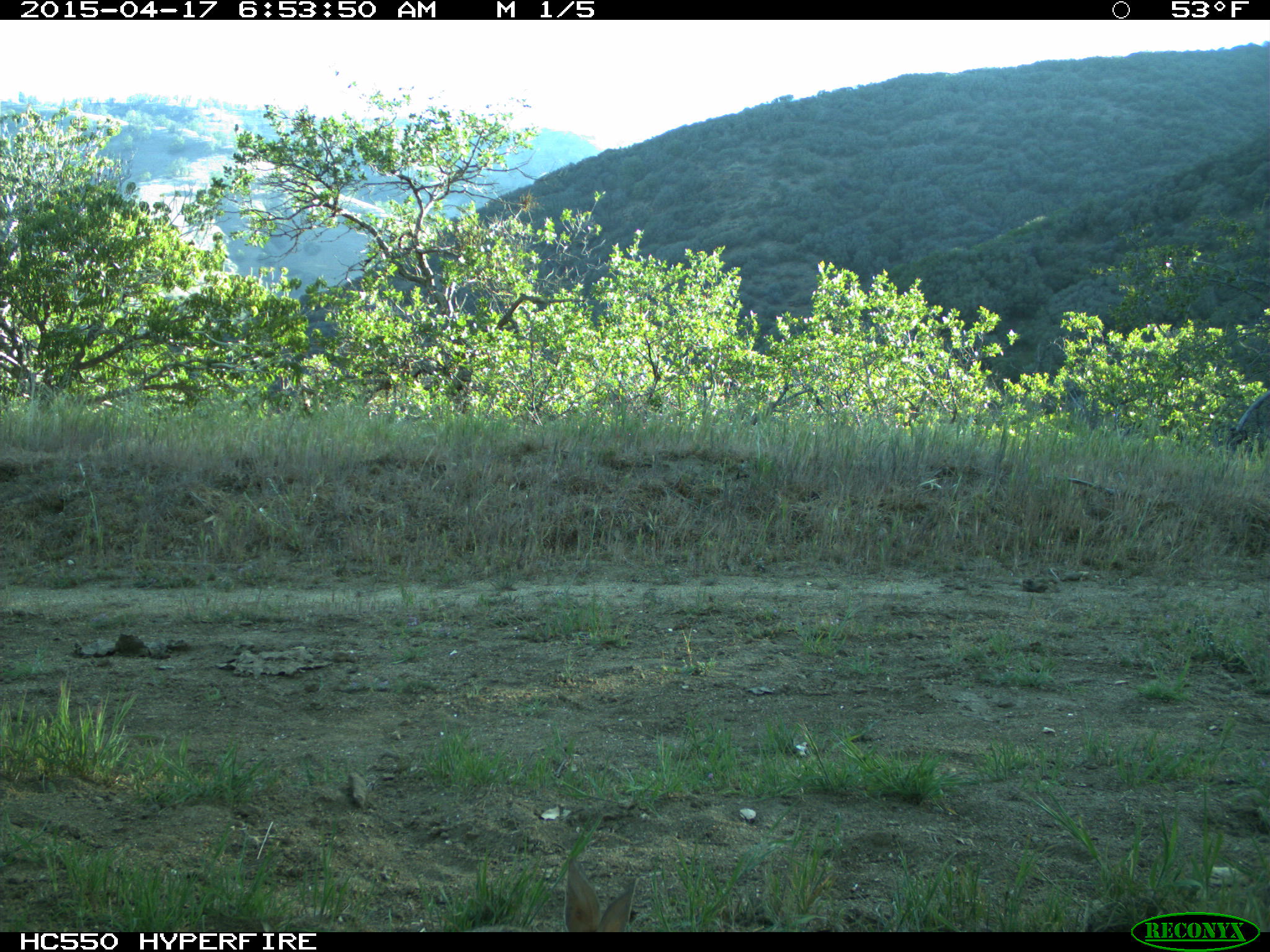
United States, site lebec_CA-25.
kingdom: Animalia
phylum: Chordata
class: Mammalia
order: Lagomorpha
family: Leporidae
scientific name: Leporidae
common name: rabbits and hares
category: unidentified rabbit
Unidentified rabbit (rabbits and hares) (Leporidae).